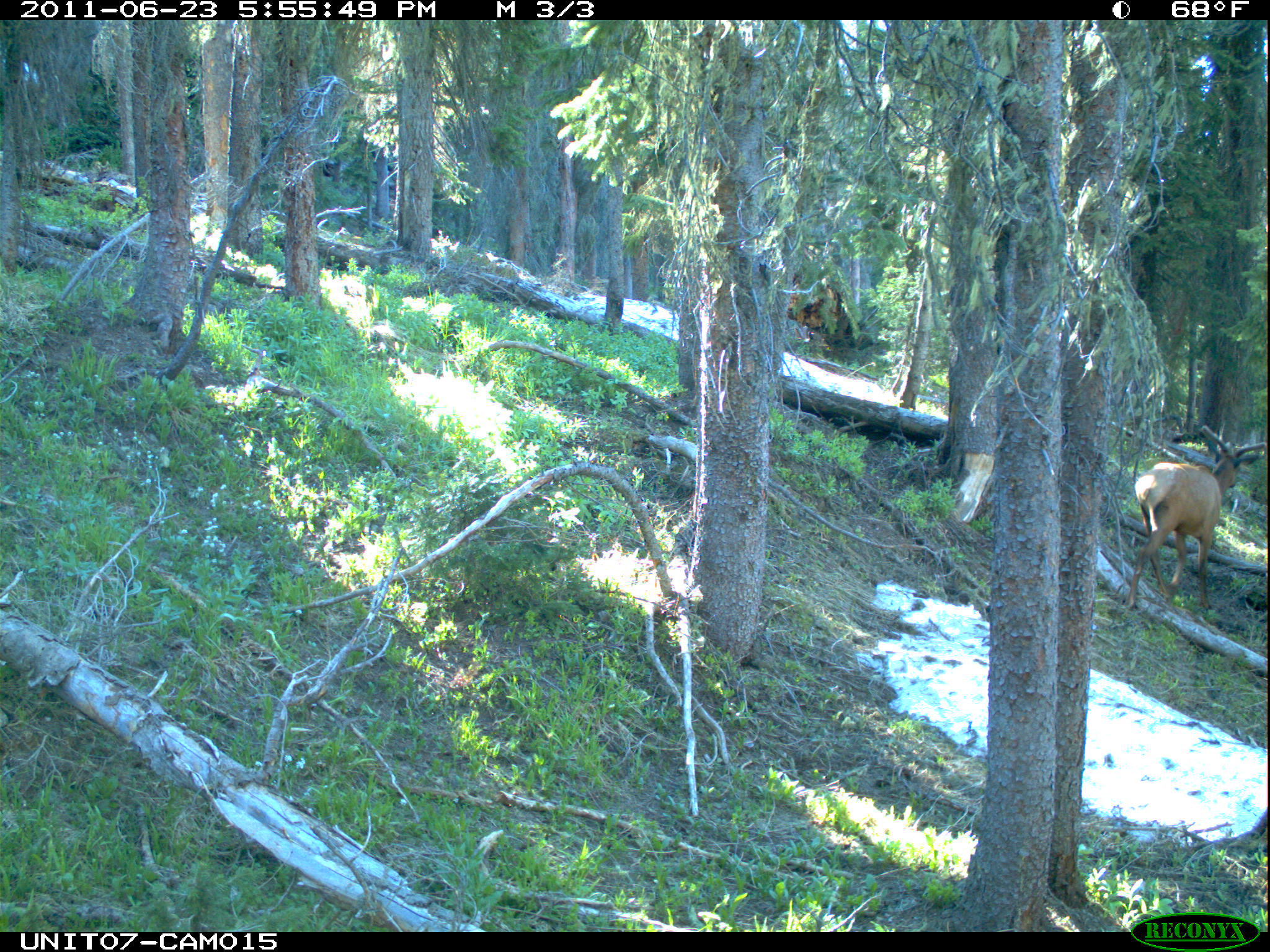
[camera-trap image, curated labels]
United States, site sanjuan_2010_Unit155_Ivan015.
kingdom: Animalia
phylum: Chordata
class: Mammalia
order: Artiodactyla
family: Cervidae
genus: Cervus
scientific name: Cervus elaphus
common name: red deer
Cervus elaphus (red deer).